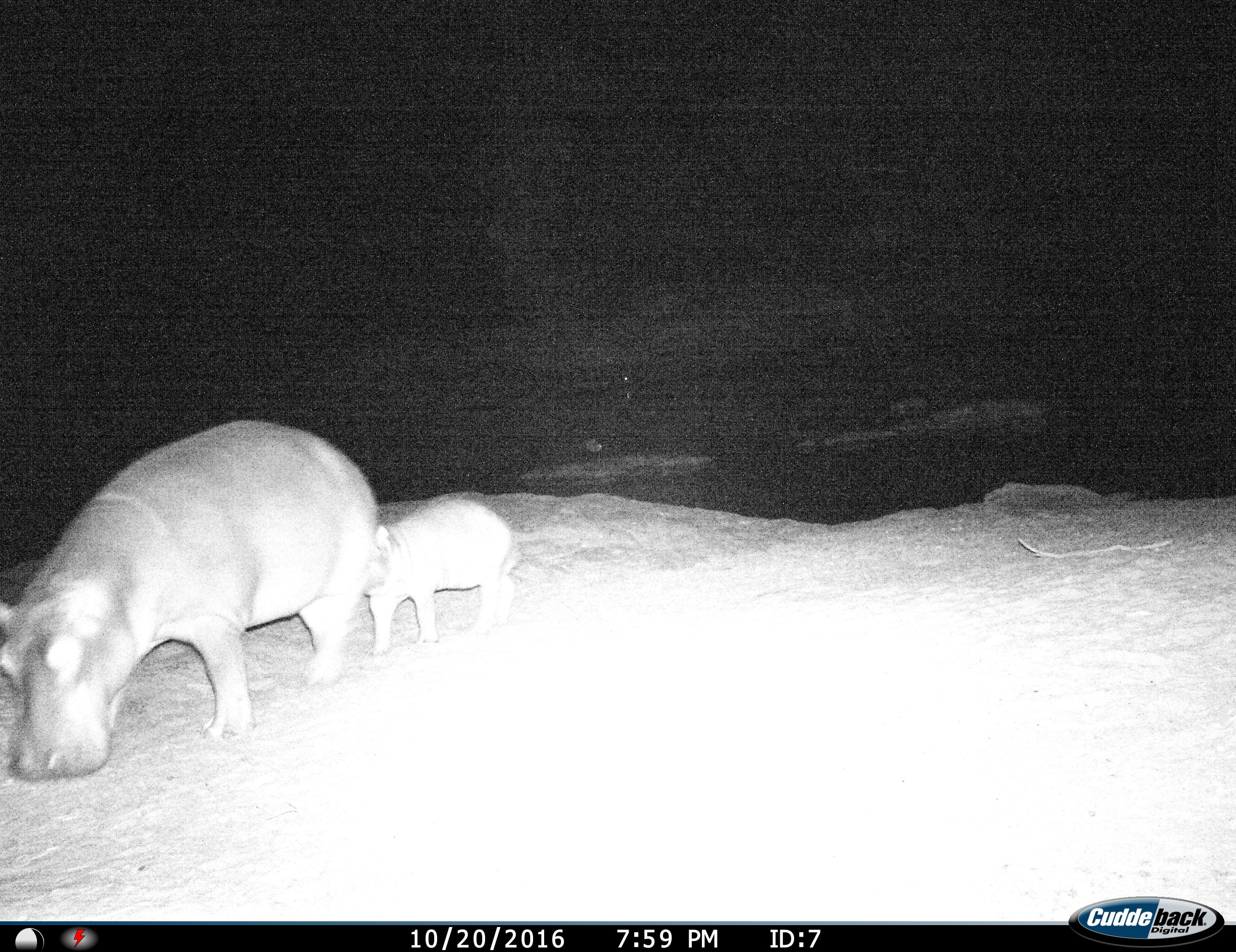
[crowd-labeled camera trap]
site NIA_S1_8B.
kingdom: Animalia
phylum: Chordata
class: Mammalia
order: Artiodactyla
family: Hippopotamidae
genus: Hippopotamus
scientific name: Hippopotamus amphibius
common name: hippopotamus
Hippopotamus (Hippopotamus amphibius), count 2. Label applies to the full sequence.